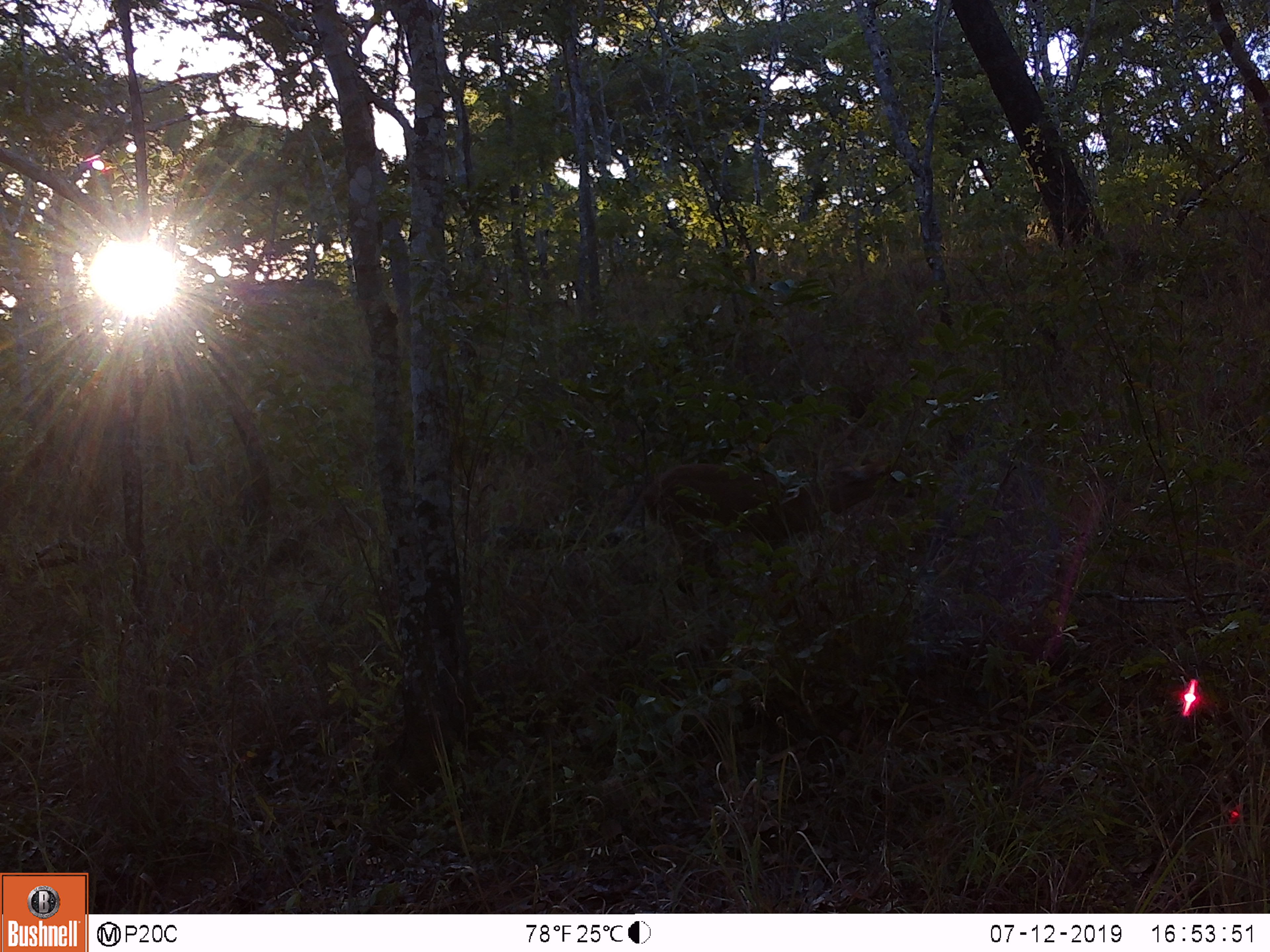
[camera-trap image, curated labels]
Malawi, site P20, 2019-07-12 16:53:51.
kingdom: Animalia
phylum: Chordata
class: Mammalia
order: Artiodactyla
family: Bovidae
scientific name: Antilopinae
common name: small antelope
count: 1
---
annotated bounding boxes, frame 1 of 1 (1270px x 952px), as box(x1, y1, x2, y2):
small antelope: box(645, 446, 914, 619)